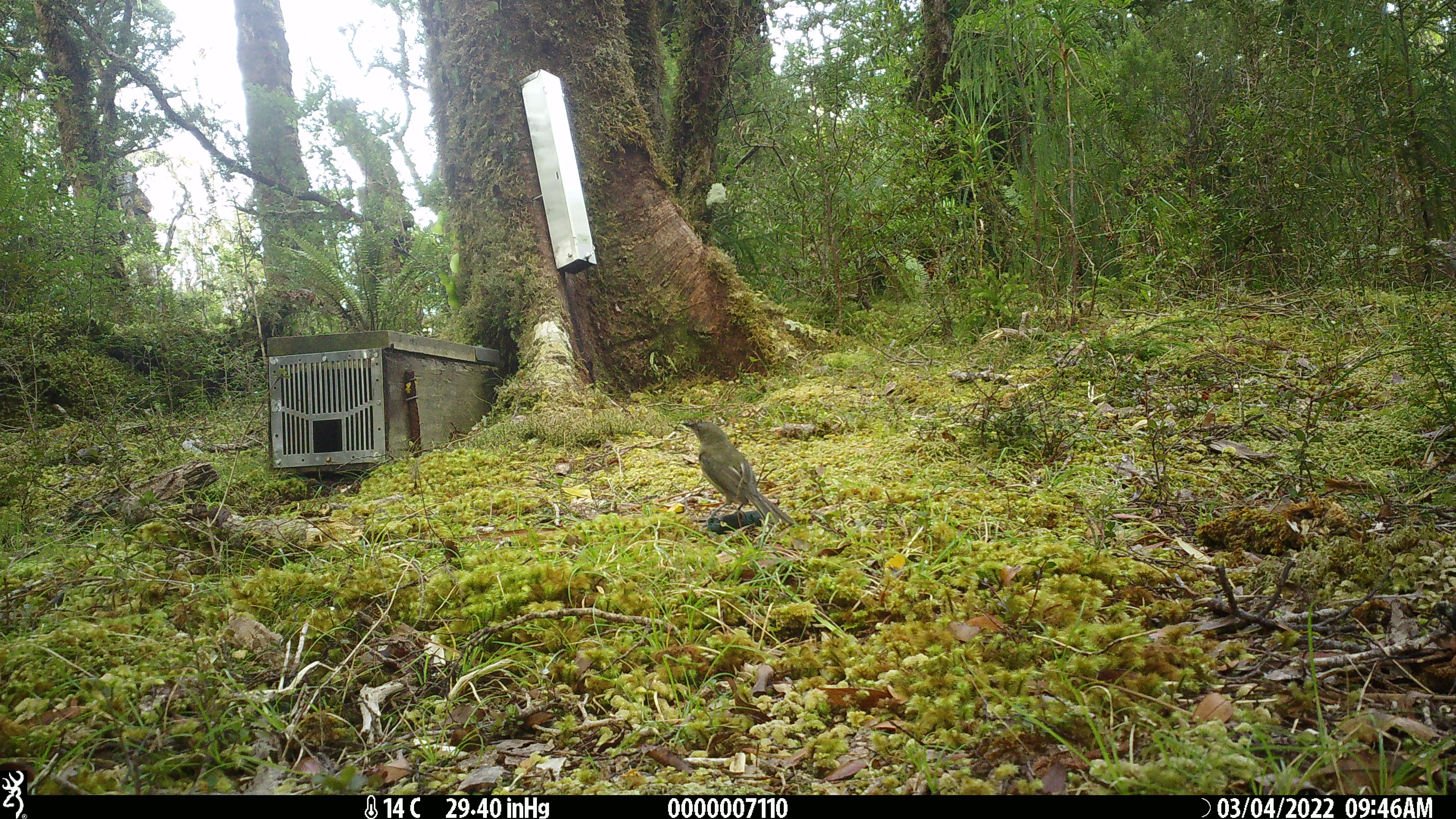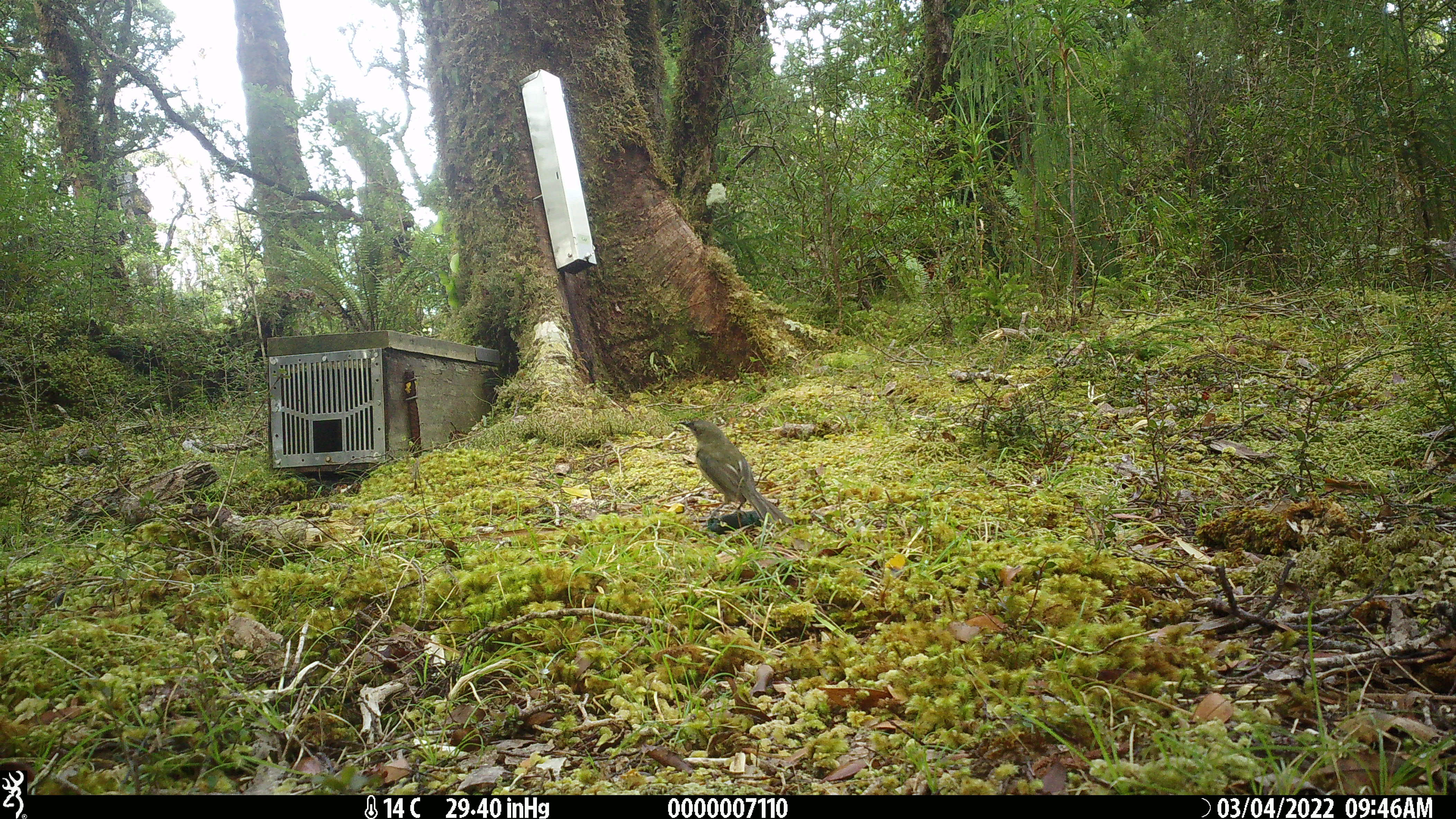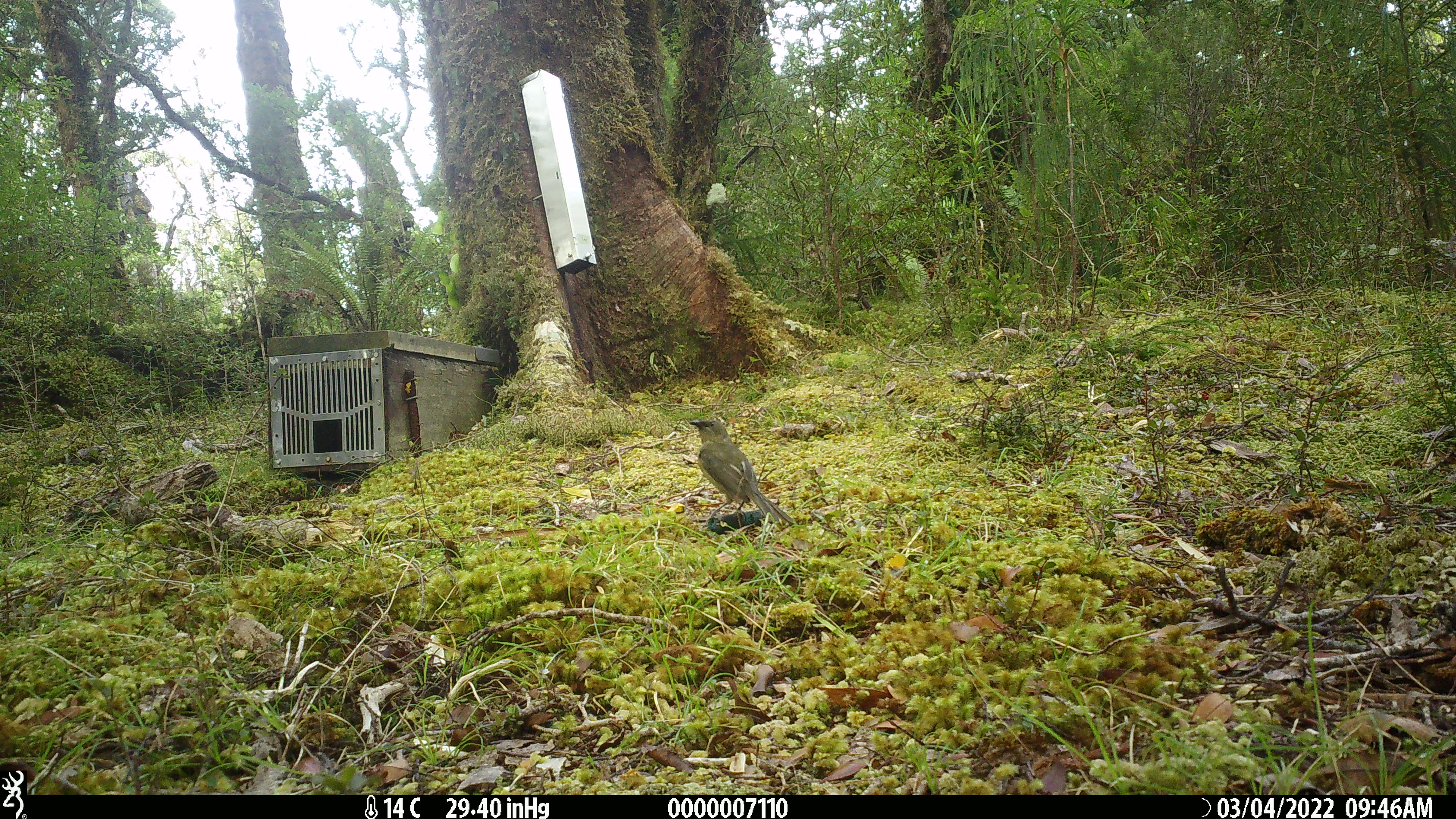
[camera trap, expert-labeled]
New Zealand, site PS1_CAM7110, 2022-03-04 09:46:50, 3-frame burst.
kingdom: Animalia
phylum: Chordata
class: Aves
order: Passeriformes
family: Meliphagidae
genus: Anthornis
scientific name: Anthornis melanura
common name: new zealand bellbird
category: bellbird